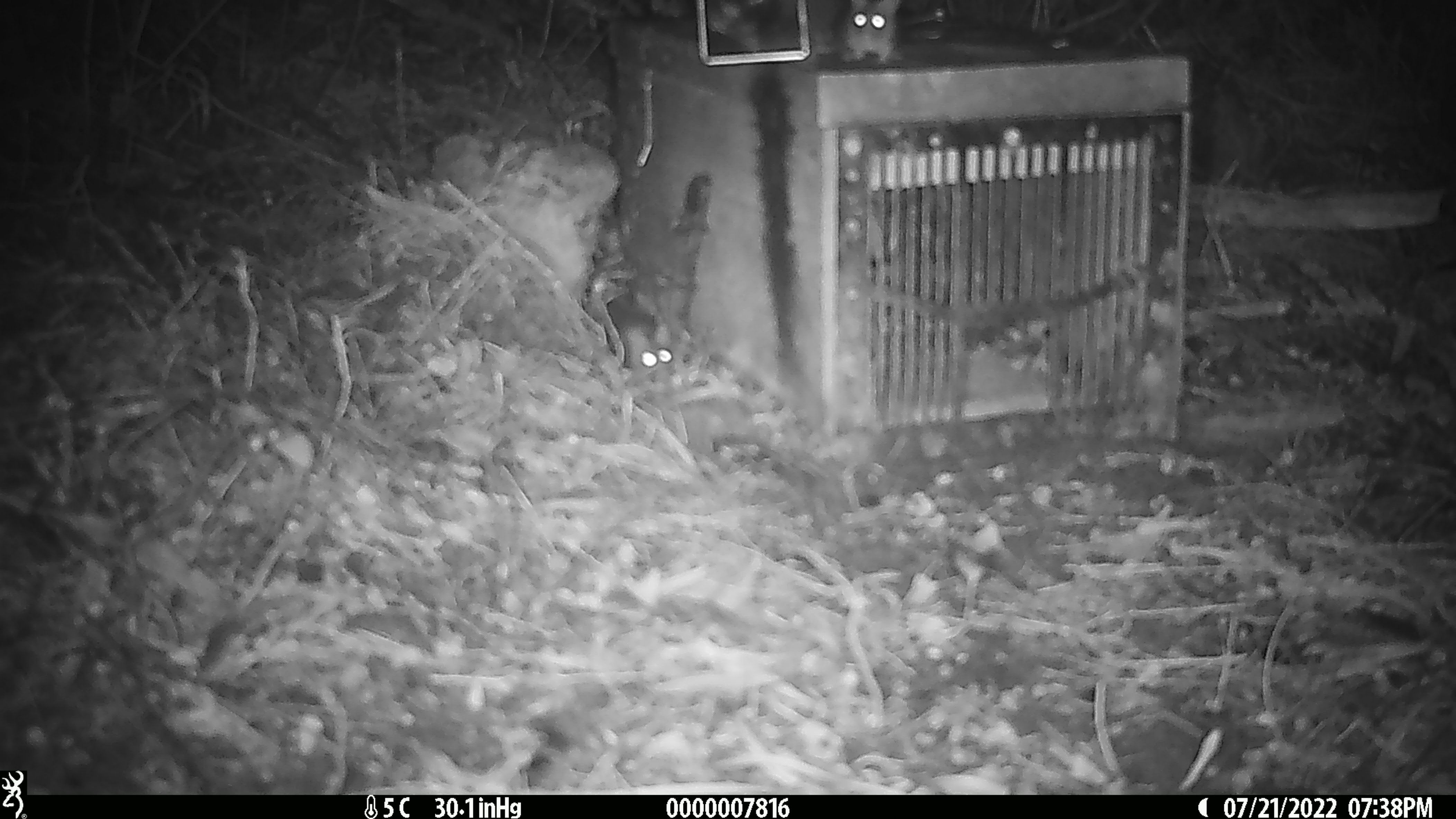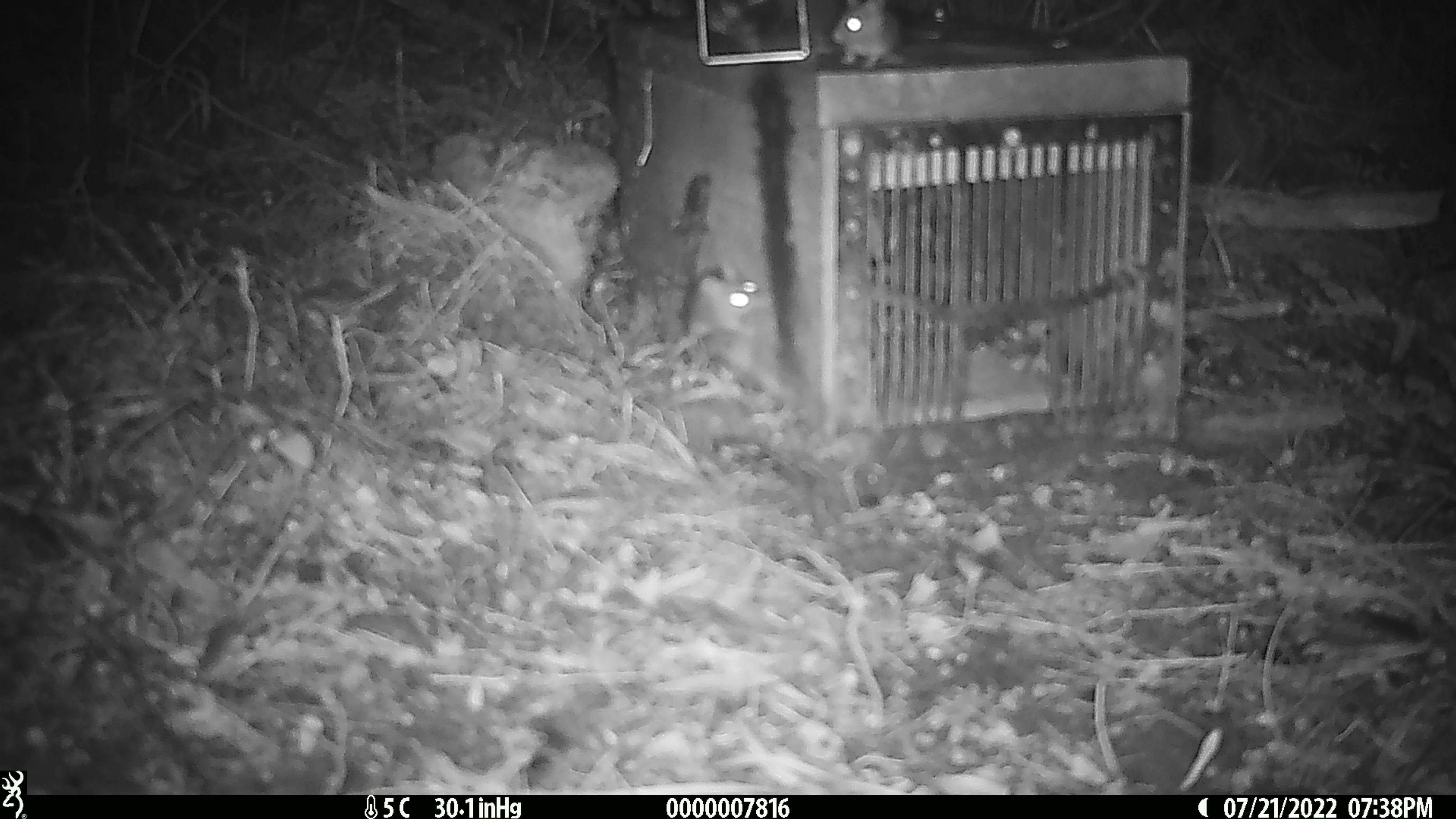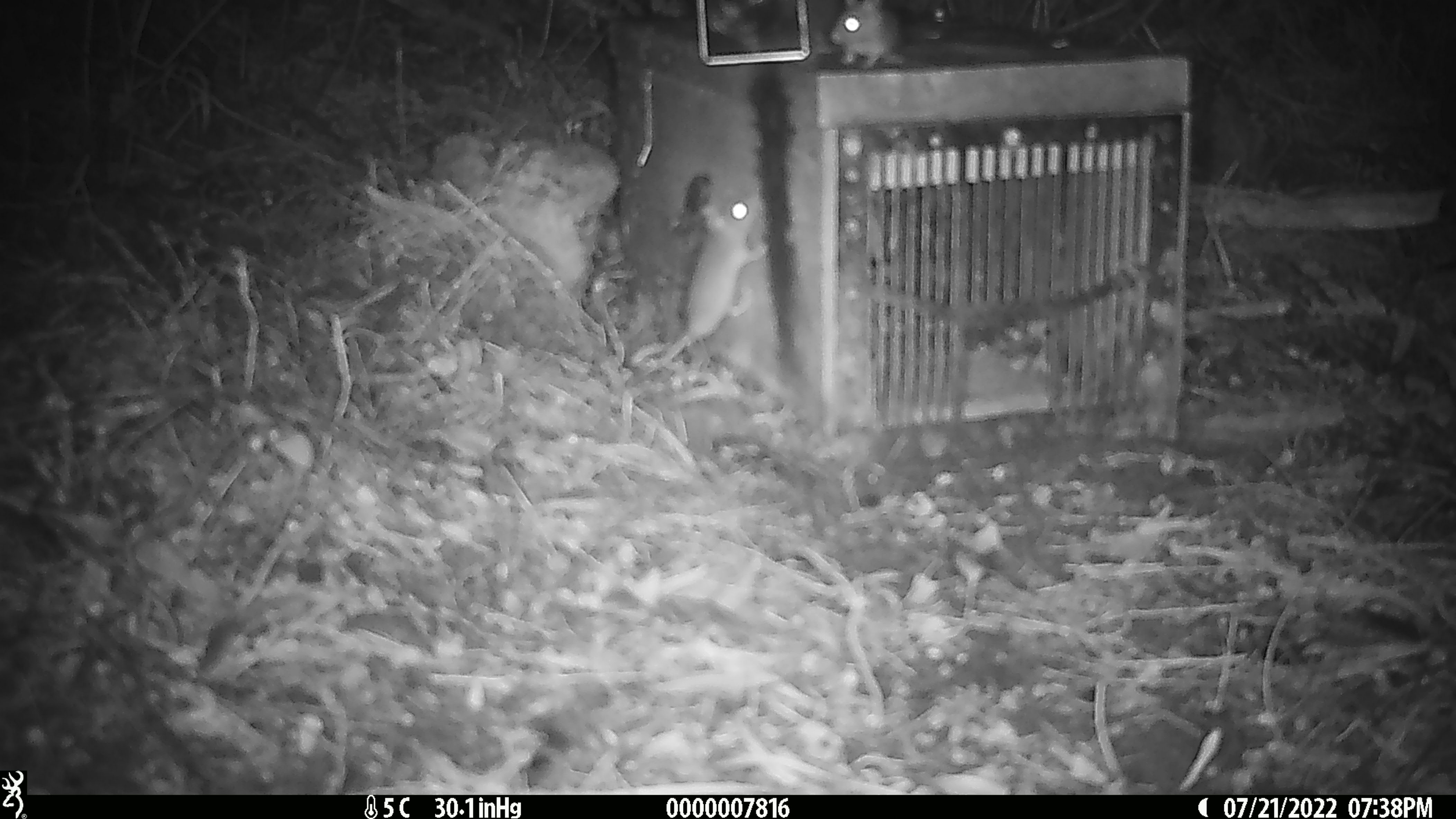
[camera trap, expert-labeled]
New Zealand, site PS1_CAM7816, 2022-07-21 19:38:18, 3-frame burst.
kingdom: Animalia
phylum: Chordata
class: Mammalia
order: Rodentia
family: Muridae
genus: Mus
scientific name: Mus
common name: mouse